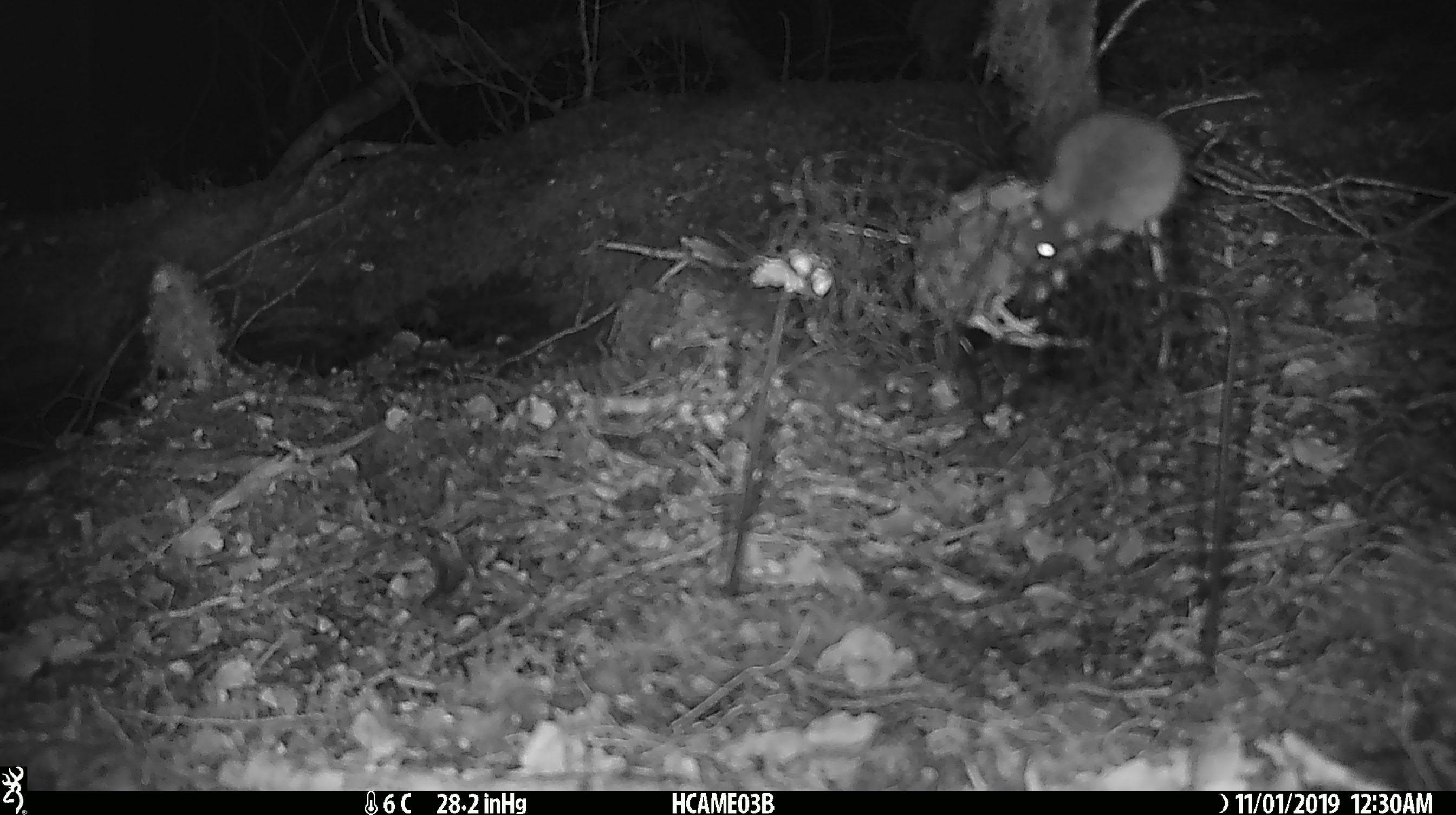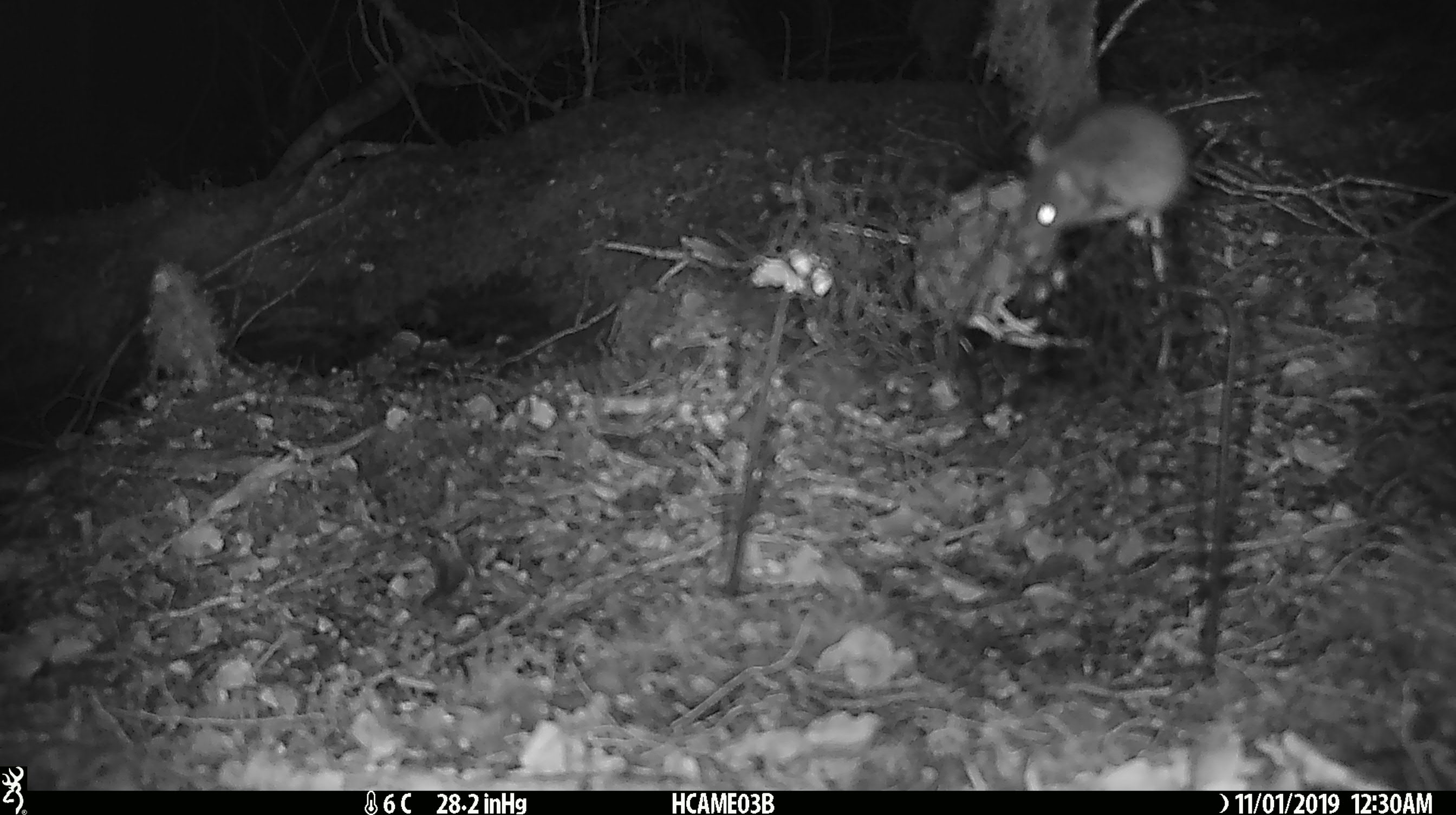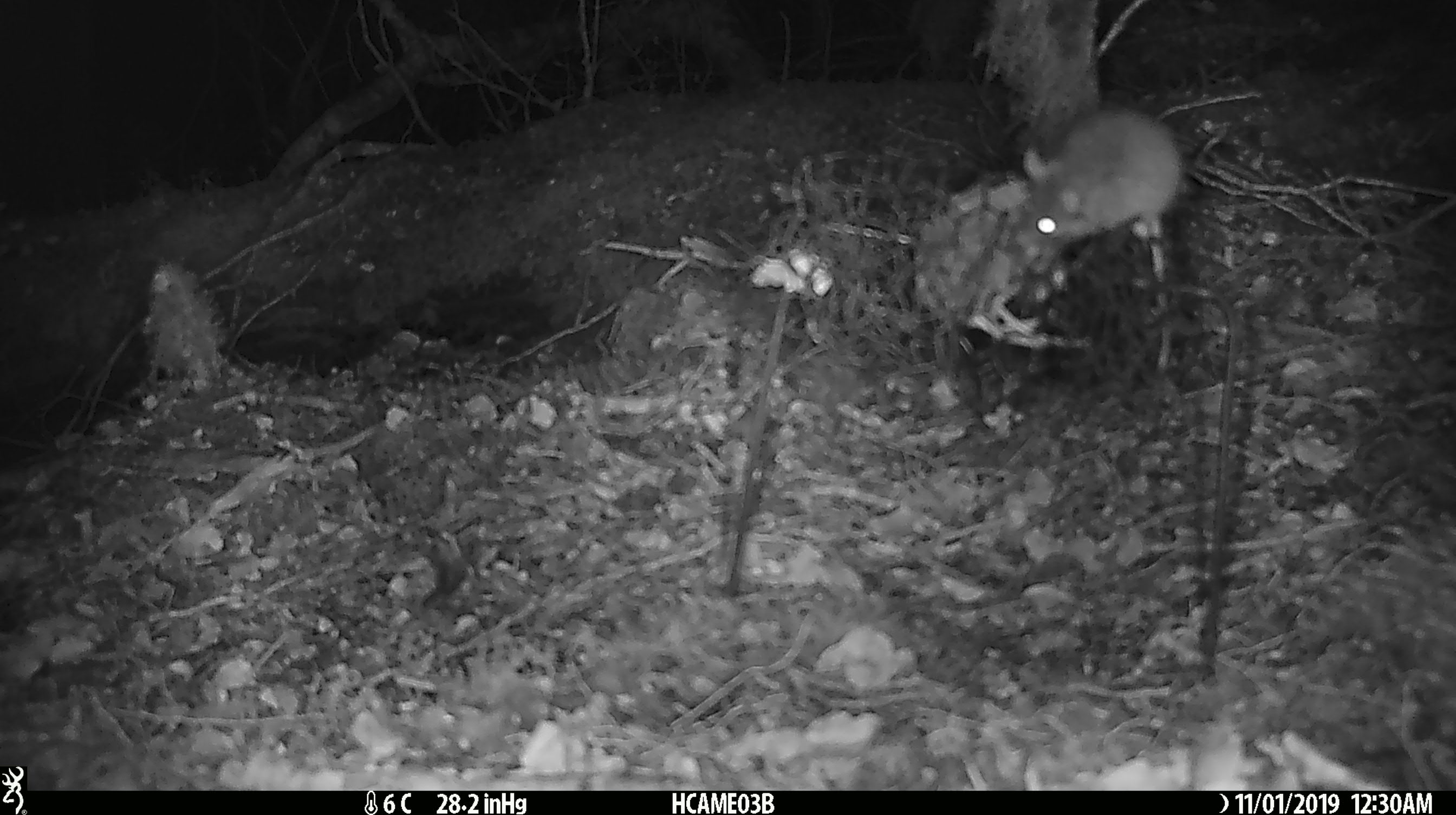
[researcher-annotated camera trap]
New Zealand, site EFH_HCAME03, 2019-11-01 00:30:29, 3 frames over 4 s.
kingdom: Animalia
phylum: Chordata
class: Mammalia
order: Rodentia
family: Muridae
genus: Mus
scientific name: Mus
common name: mouse